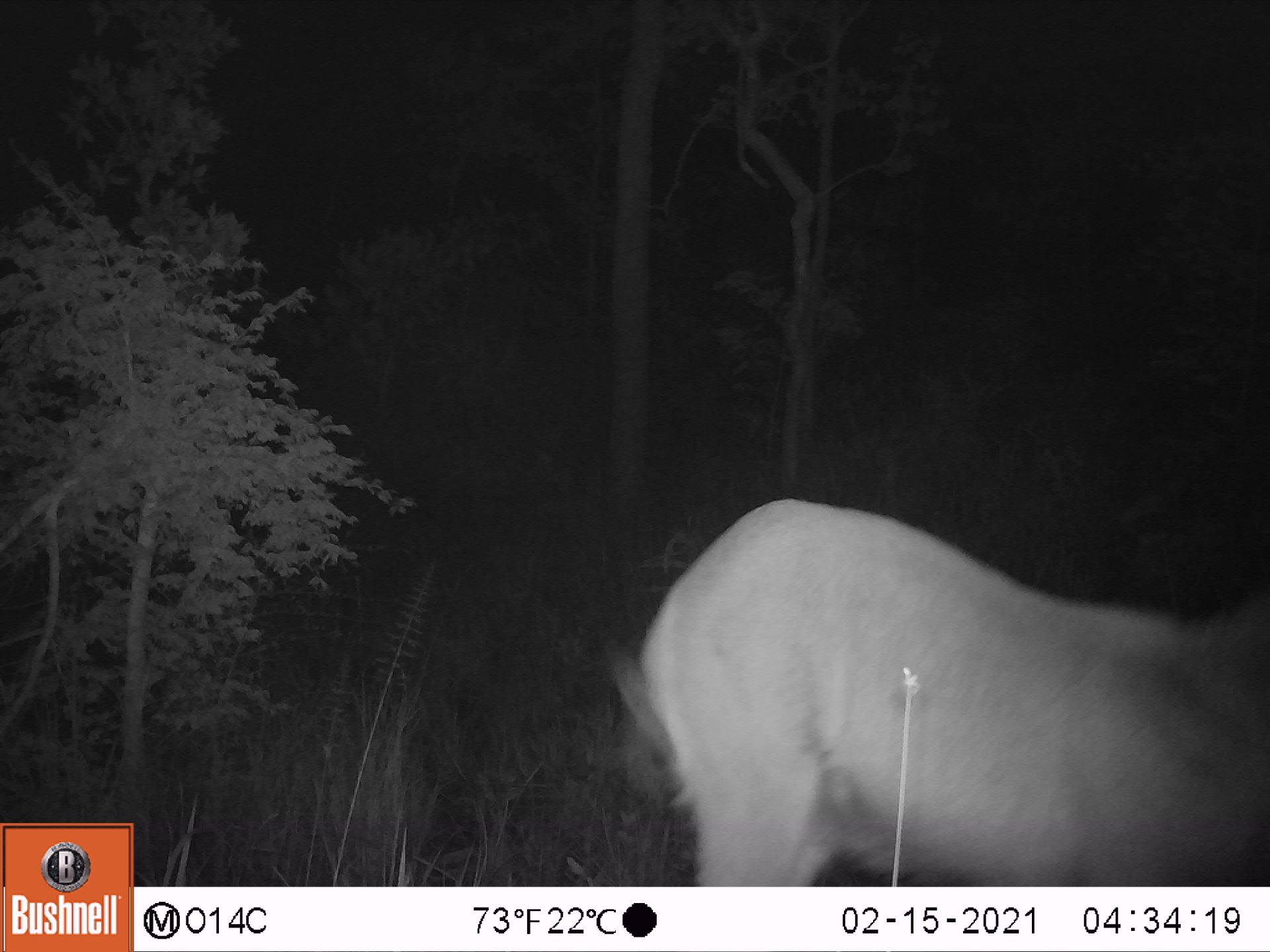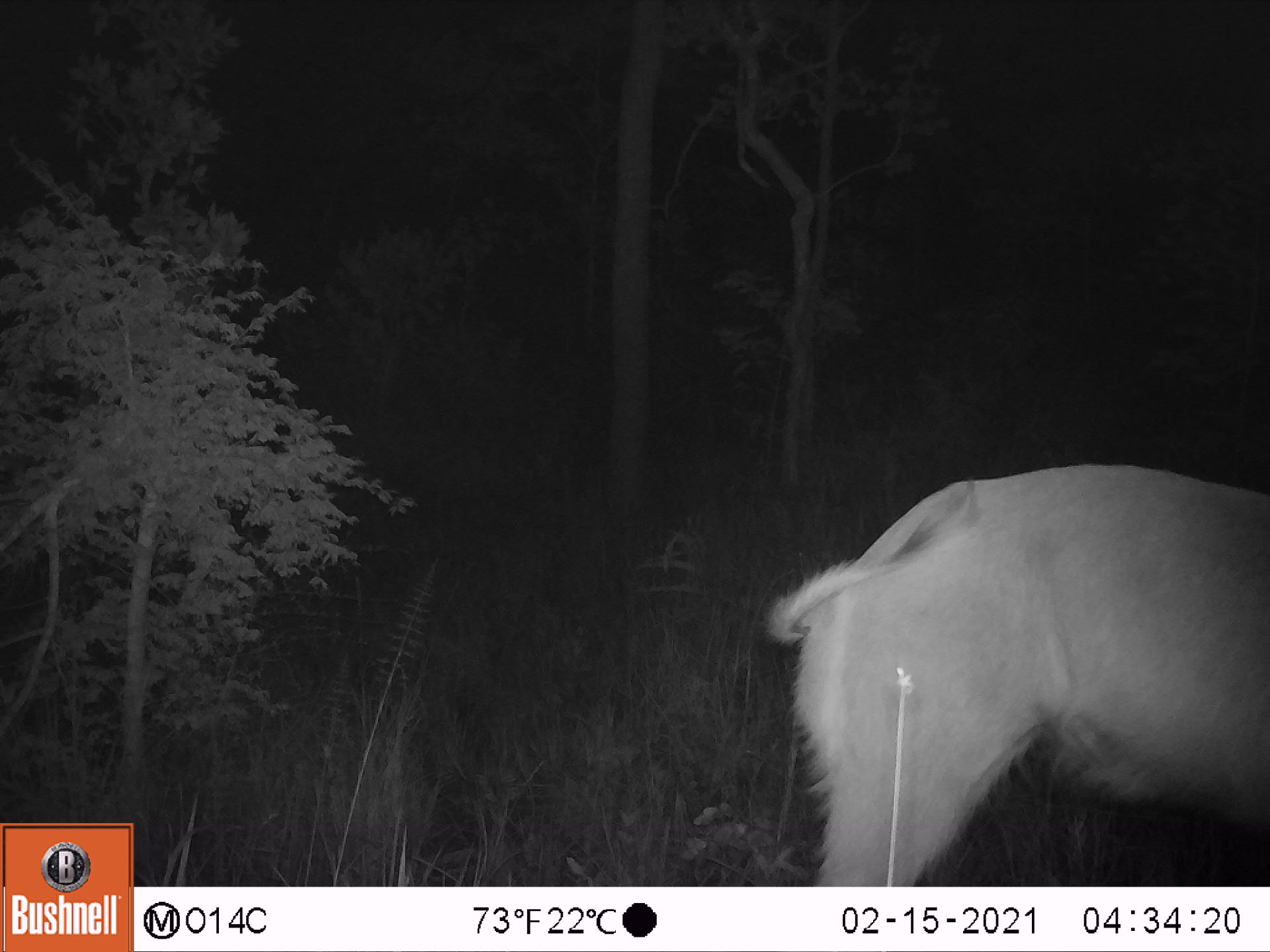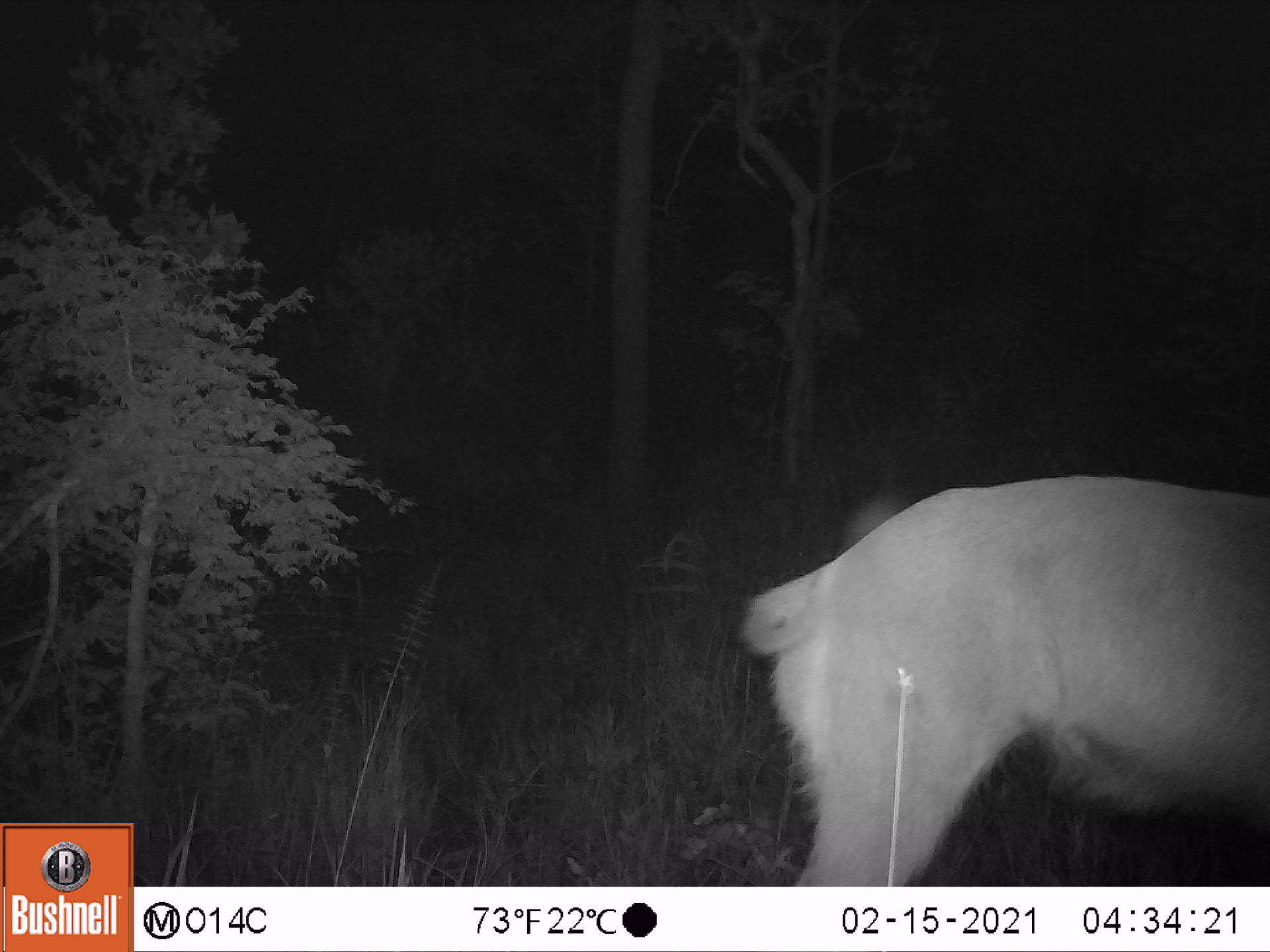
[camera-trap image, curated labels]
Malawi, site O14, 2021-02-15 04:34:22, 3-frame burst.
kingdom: Animalia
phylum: Chordata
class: Mammalia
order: Artiodactyla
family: Bovidae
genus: Kobus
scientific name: Kobus ellipsiprymnus ellipsiprymnus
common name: common waterbuck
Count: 1.